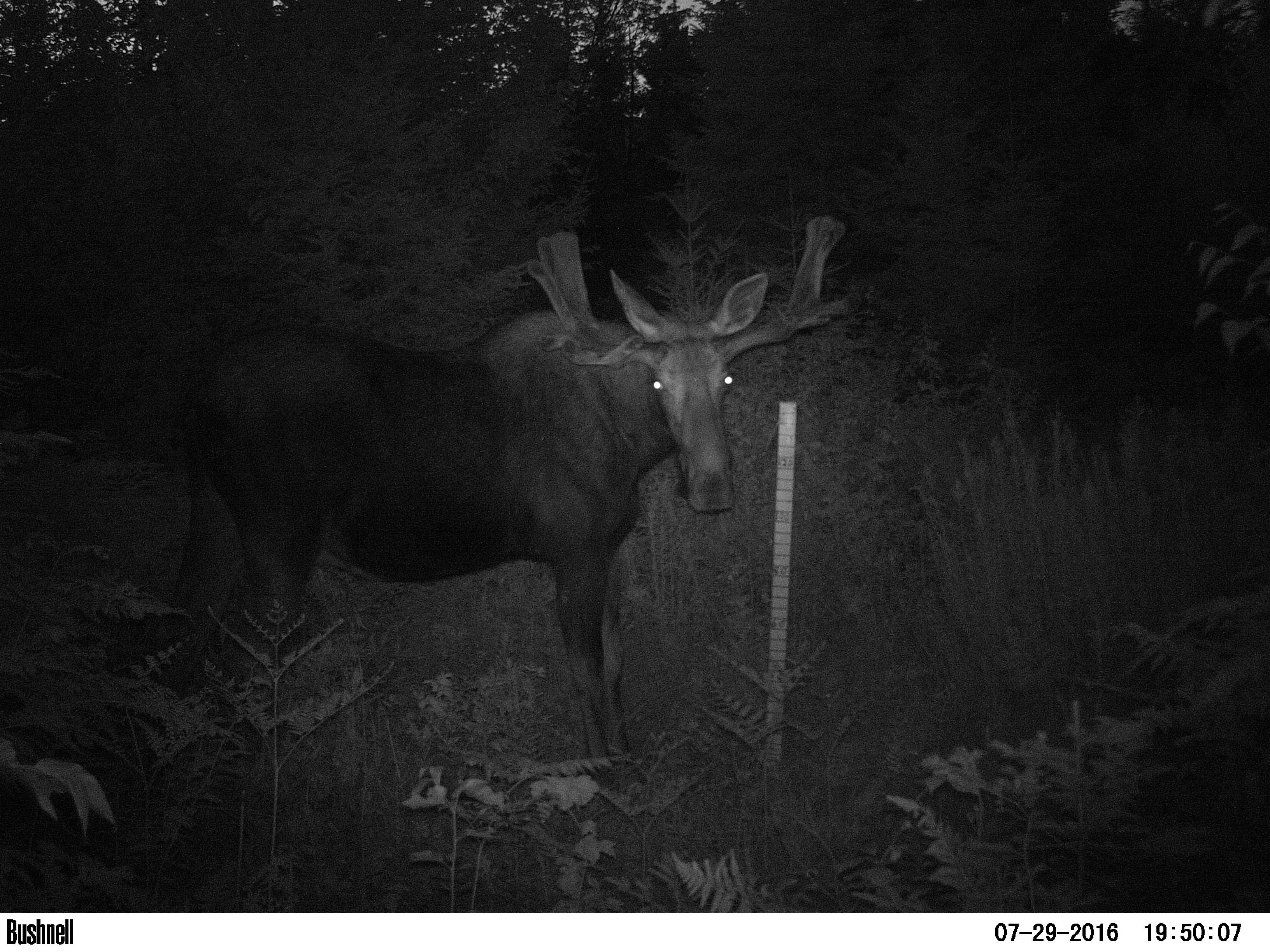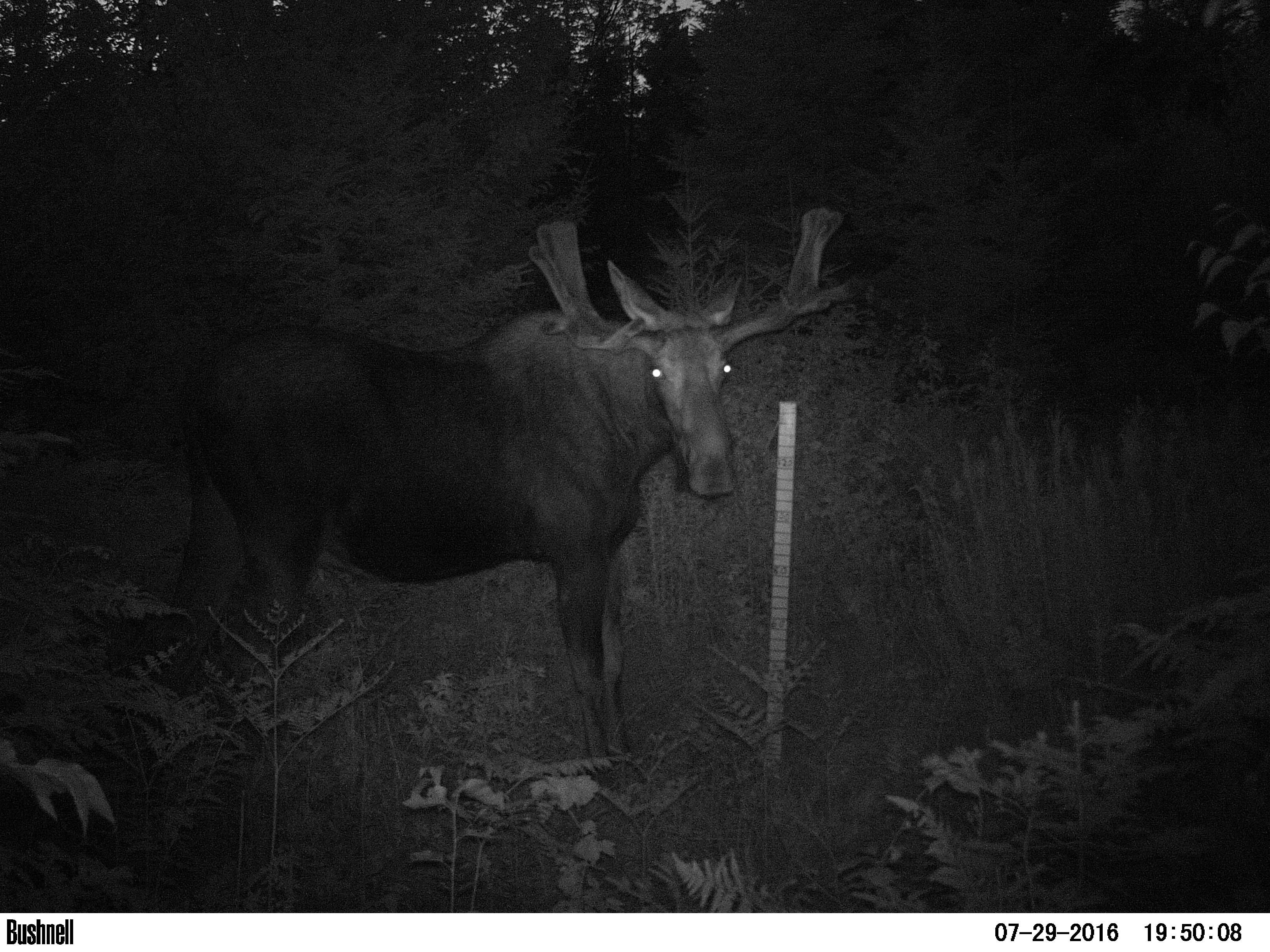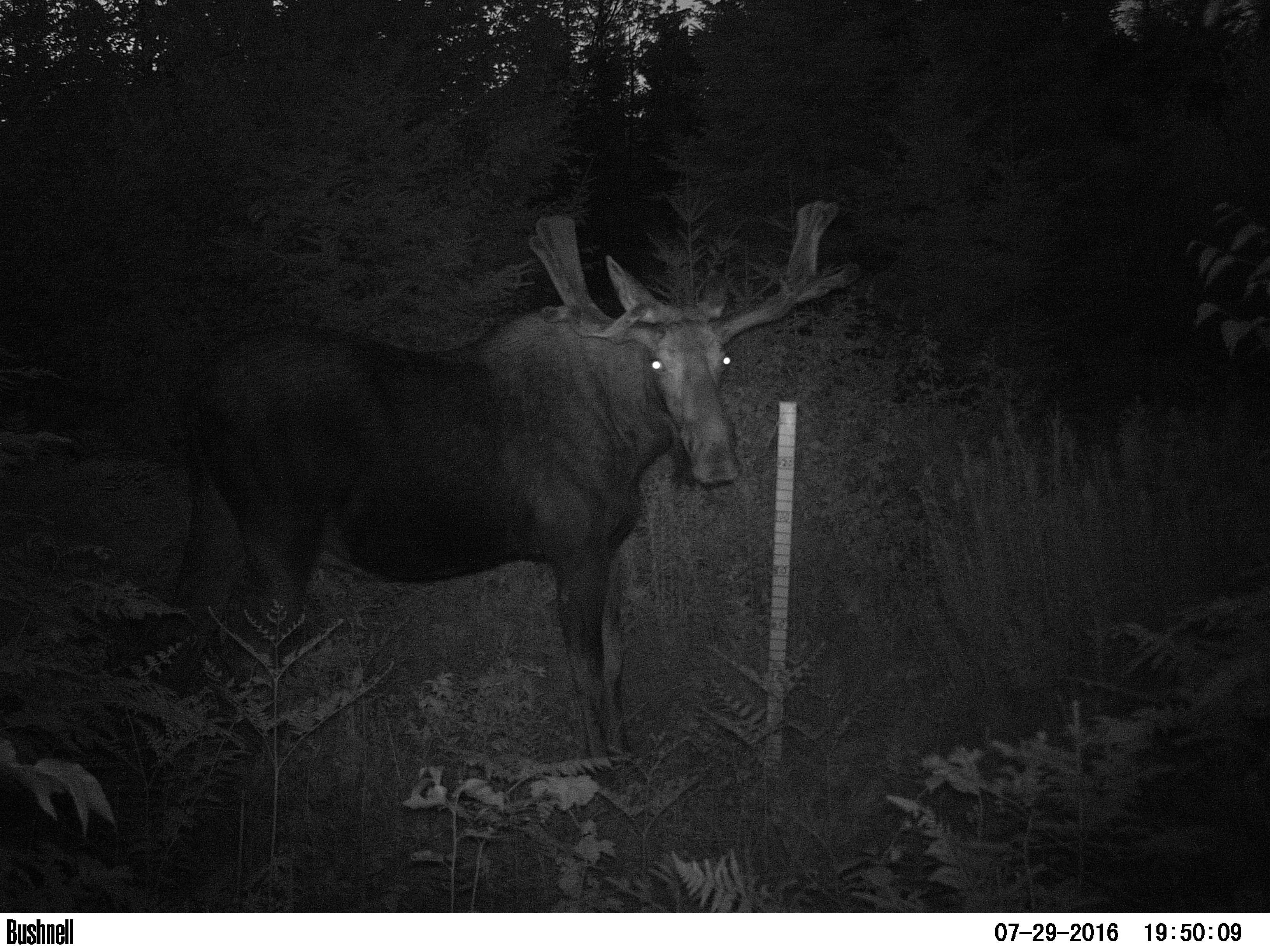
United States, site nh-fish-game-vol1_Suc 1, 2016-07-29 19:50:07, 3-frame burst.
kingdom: Animalia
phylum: Chordata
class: Mammalia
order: Artiodactyla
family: Cervidae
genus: Alces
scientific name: Alces alces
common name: moose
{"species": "moose (Alces alces)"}